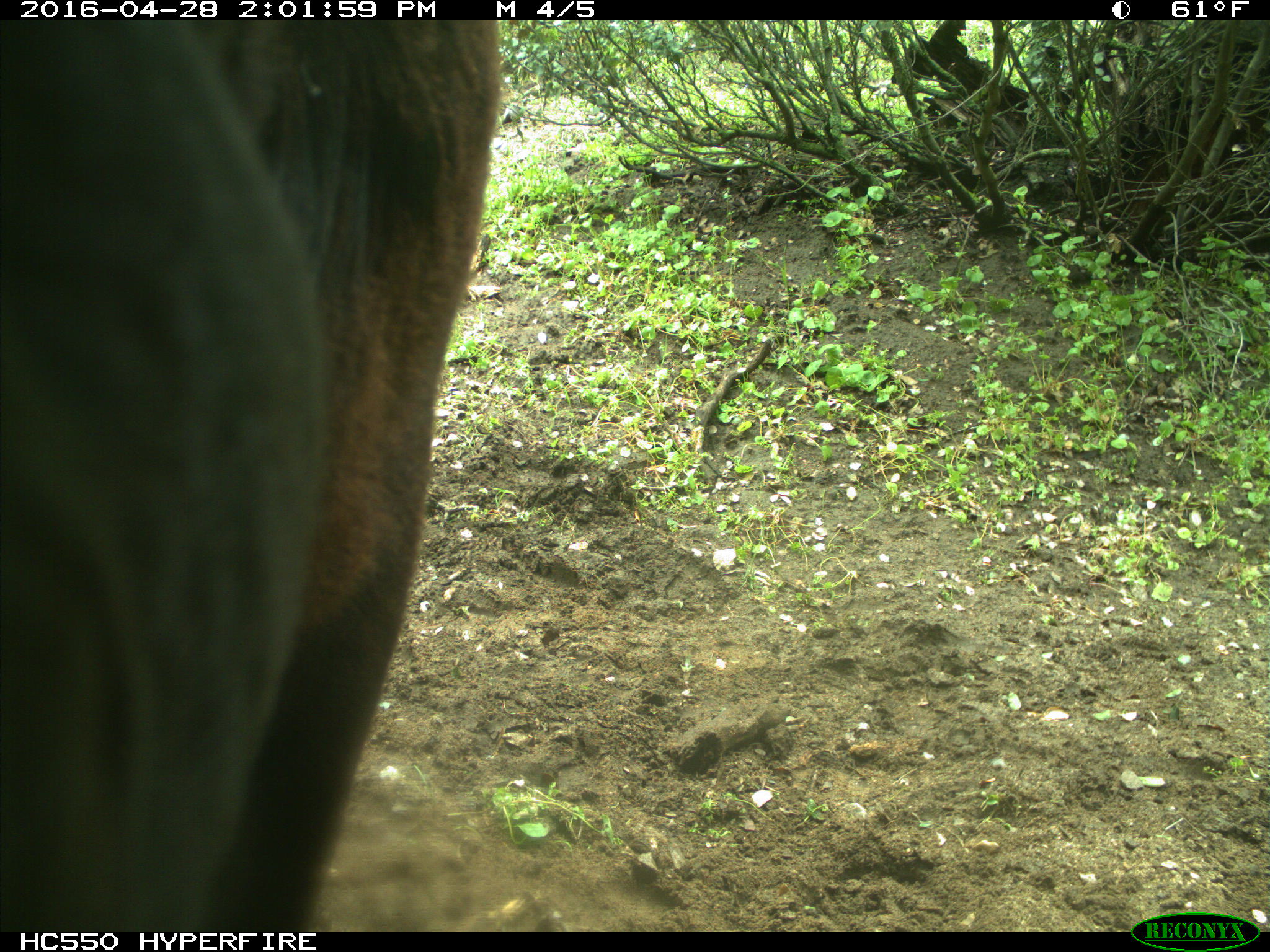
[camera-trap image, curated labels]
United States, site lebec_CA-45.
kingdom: Animalia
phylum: Chordata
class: Mammalia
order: Artiodactyla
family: Bovidae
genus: Bos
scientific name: Bos taurus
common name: domestic cow